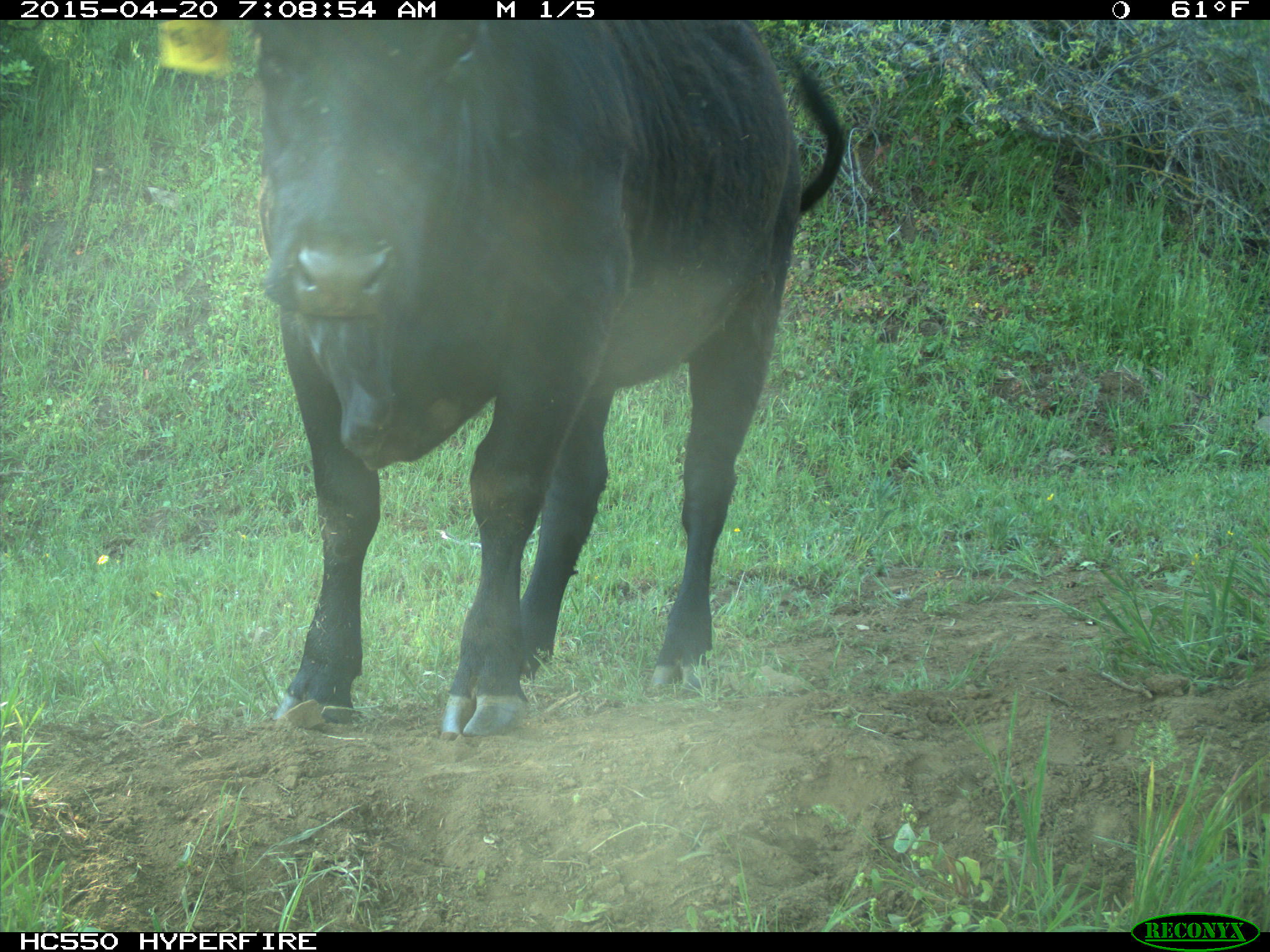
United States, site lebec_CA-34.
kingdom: Animalia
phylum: Chordata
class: Mammalia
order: Artiodactyla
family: Bovidae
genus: Bos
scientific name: Bos taurus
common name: domestic cow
Bos taurus (domestic cow).